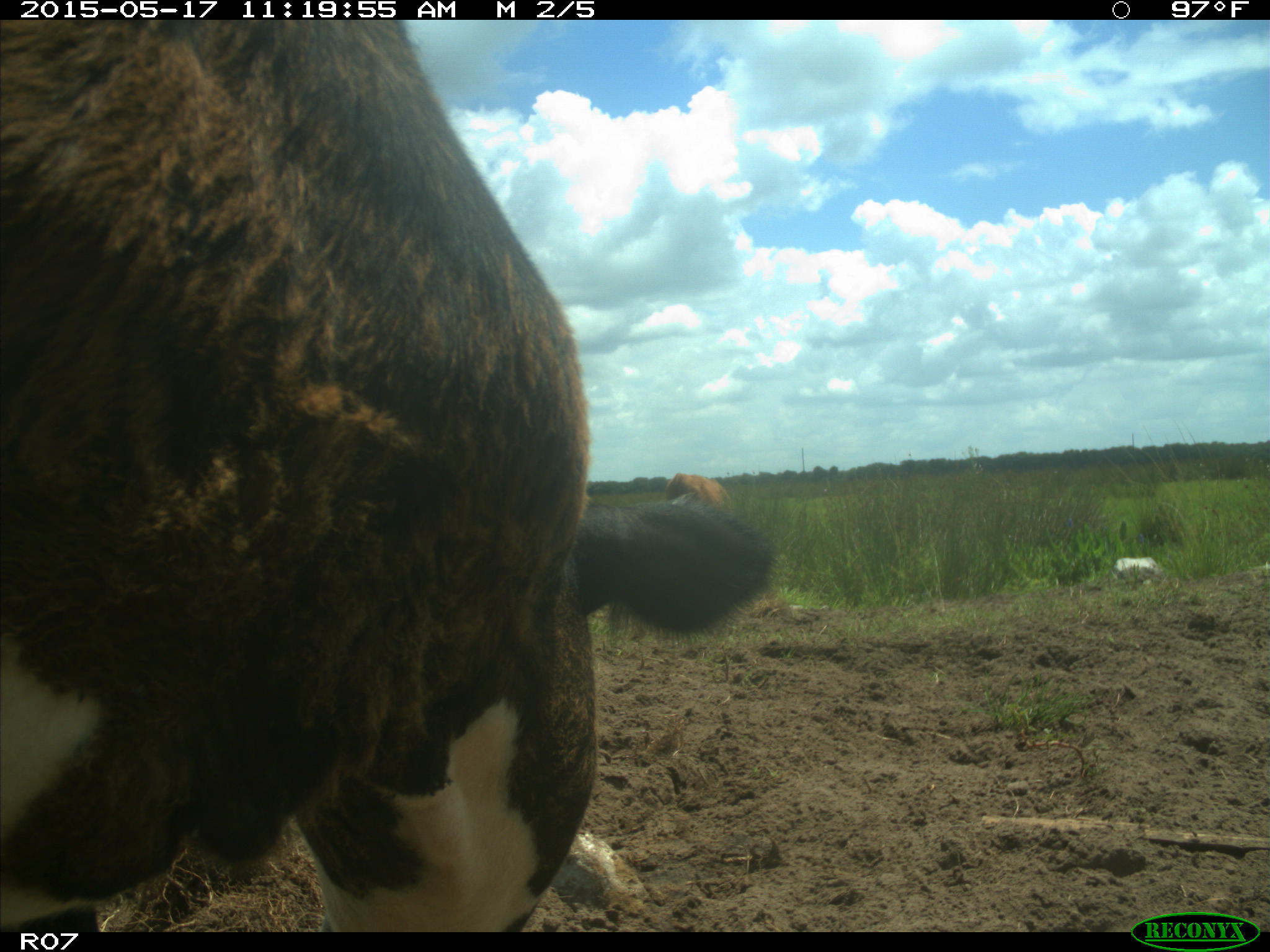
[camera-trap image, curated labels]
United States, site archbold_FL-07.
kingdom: Animalia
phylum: Chordata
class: Mammalia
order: Artiodactyla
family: Bovidae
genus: Bos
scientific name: Bos taurus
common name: domestic cow